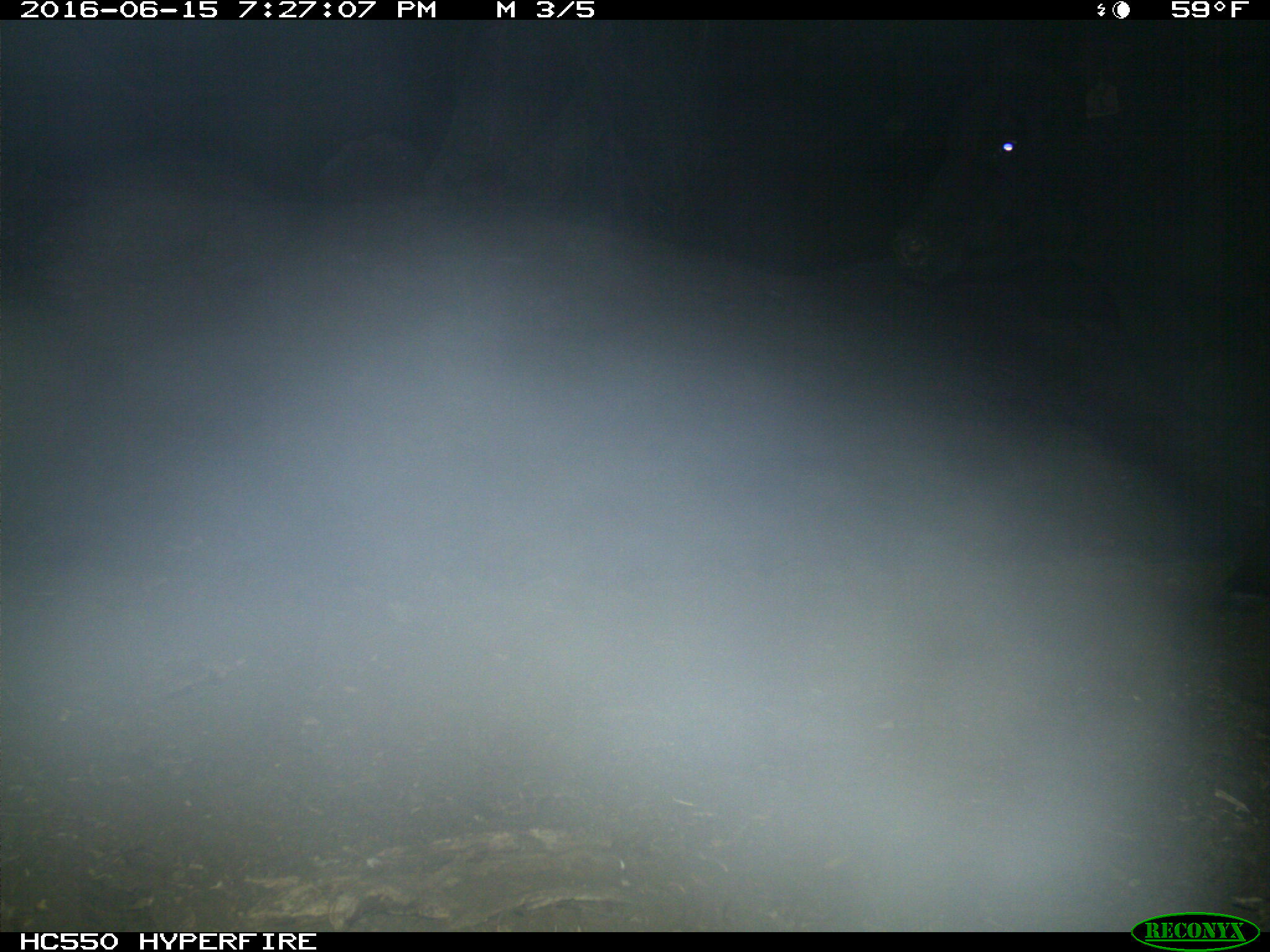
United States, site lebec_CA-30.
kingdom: Animalia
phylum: Chordata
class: Mammalia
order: Artiodactyla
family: Bovidae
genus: Bos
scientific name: Bos taurus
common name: domestic cow